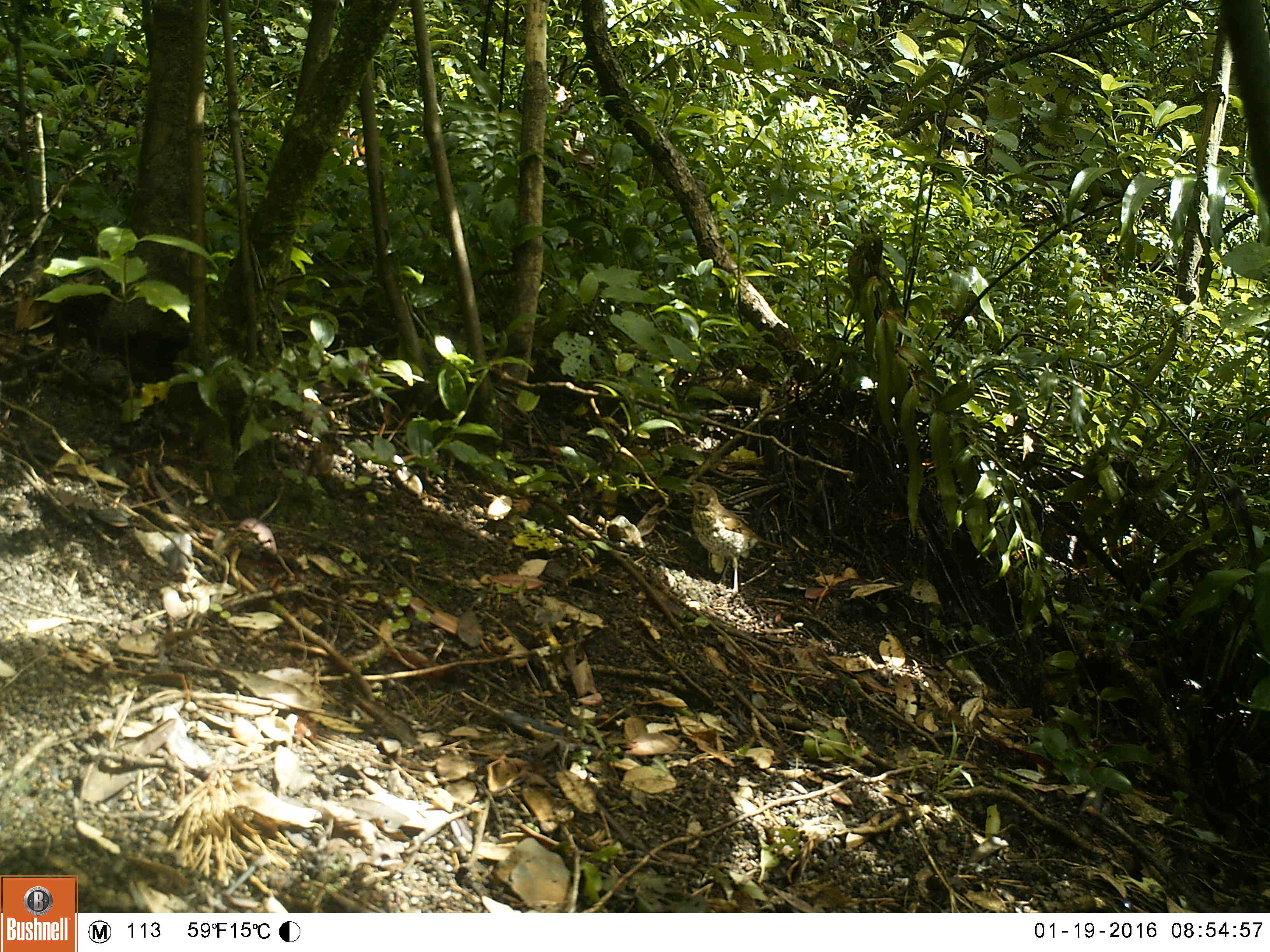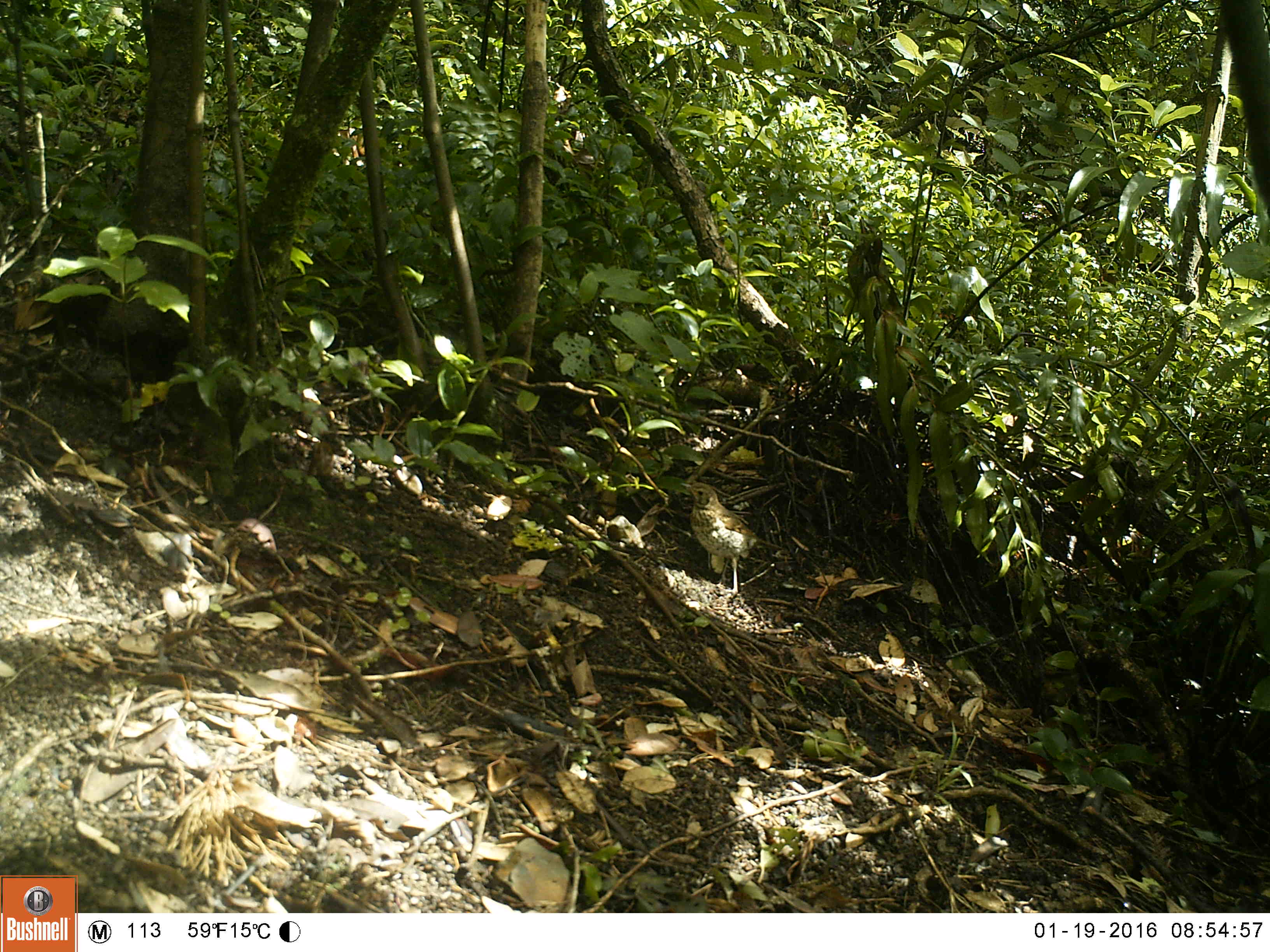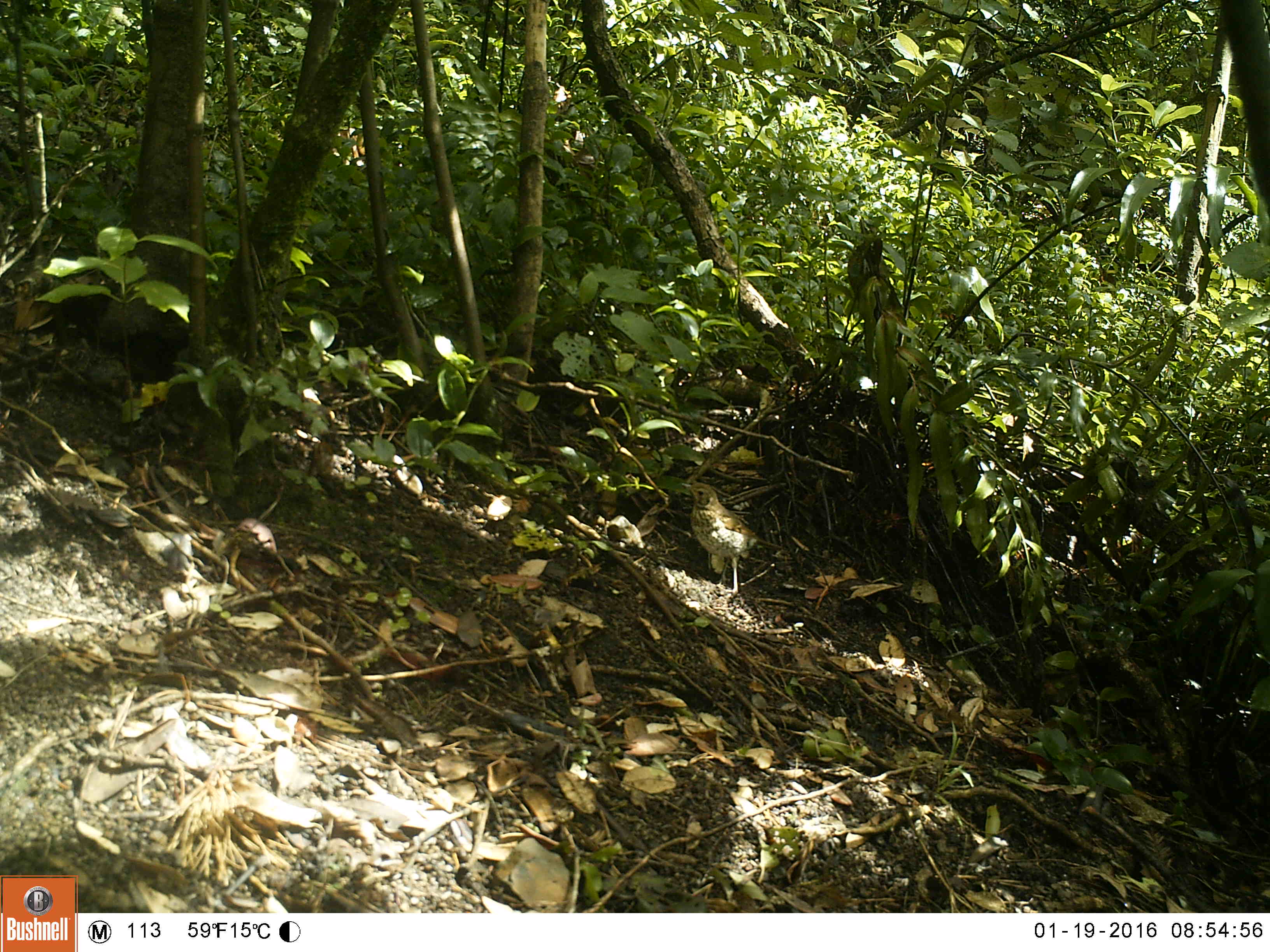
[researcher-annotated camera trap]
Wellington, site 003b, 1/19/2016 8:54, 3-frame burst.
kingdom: Animalia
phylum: Chordata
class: Aves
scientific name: Aves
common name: bird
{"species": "bird (Aves)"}